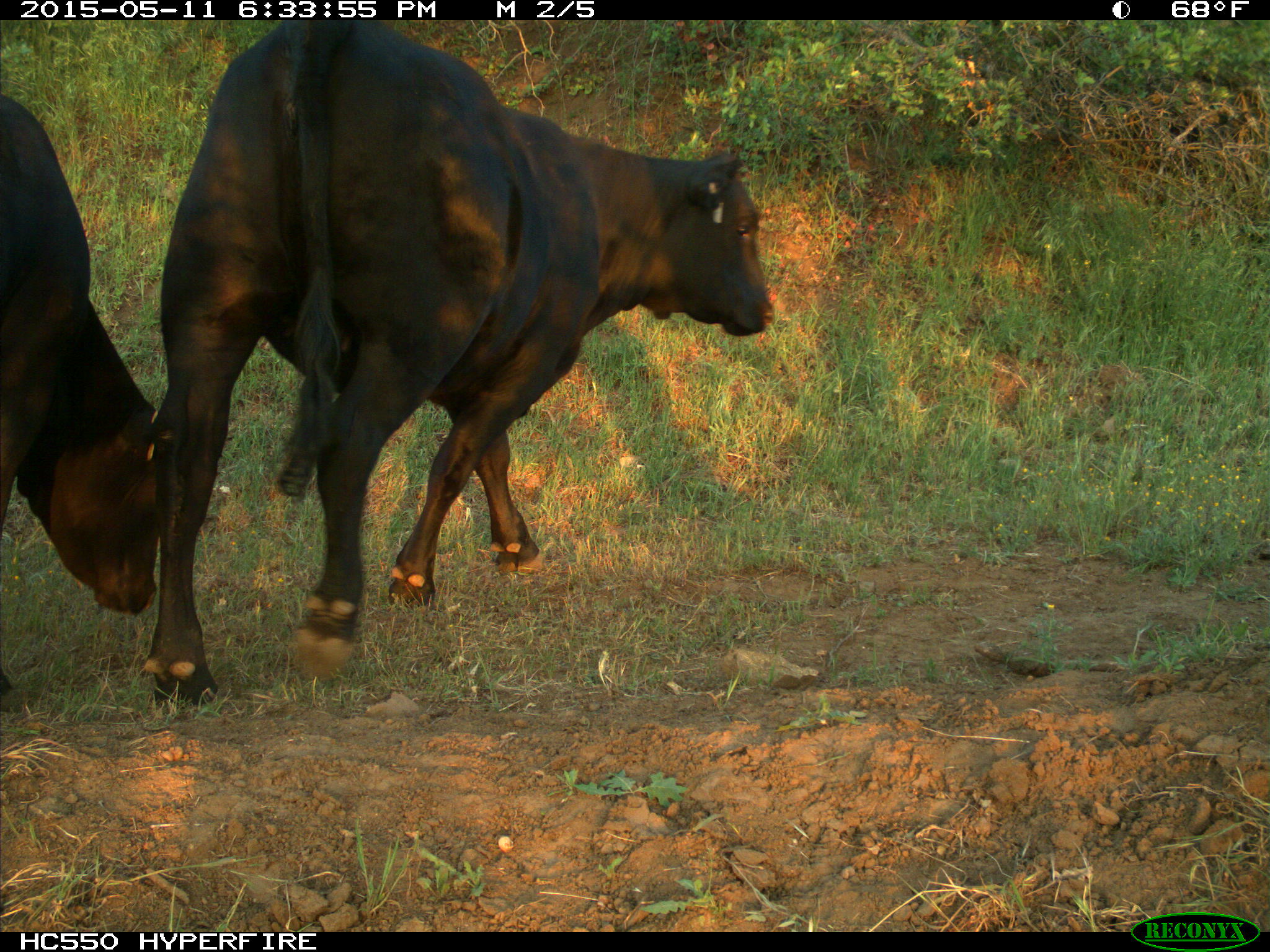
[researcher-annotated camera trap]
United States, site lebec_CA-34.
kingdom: Animalia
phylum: Chordata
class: Mammalia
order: Artiodactyla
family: Bovidae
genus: Bos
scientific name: Bos taurus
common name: domestic cow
Bos taurus (domestic cow).